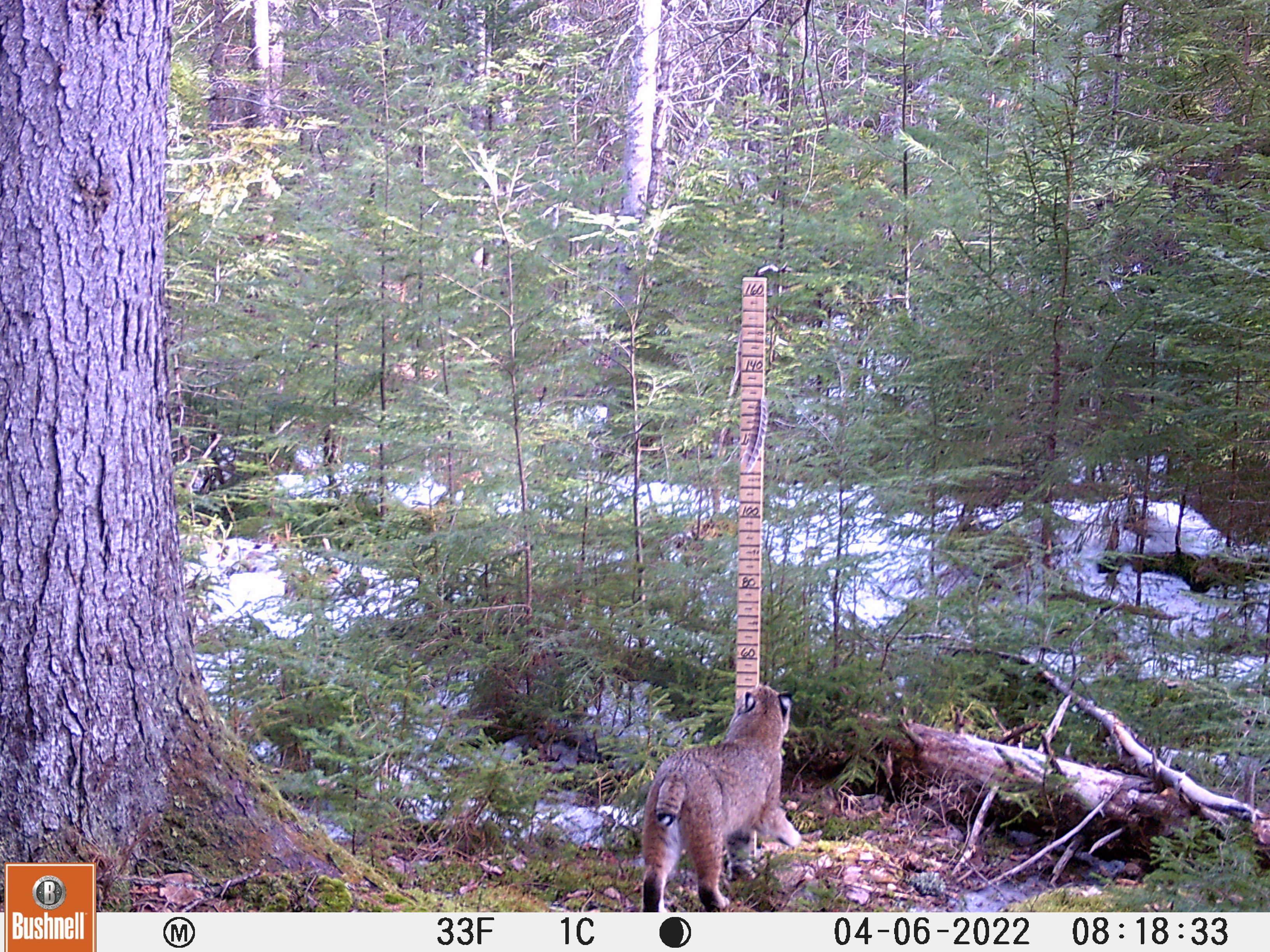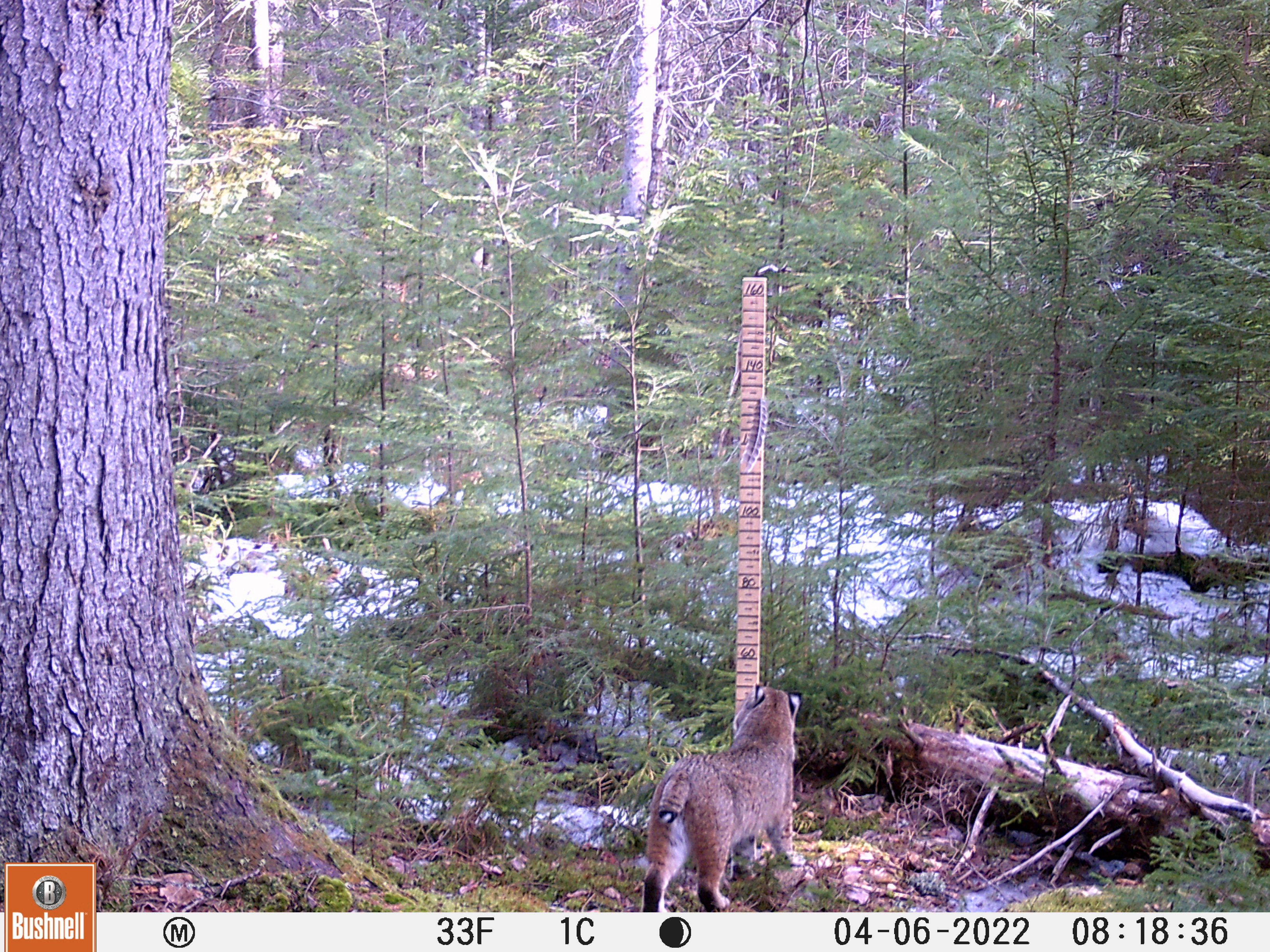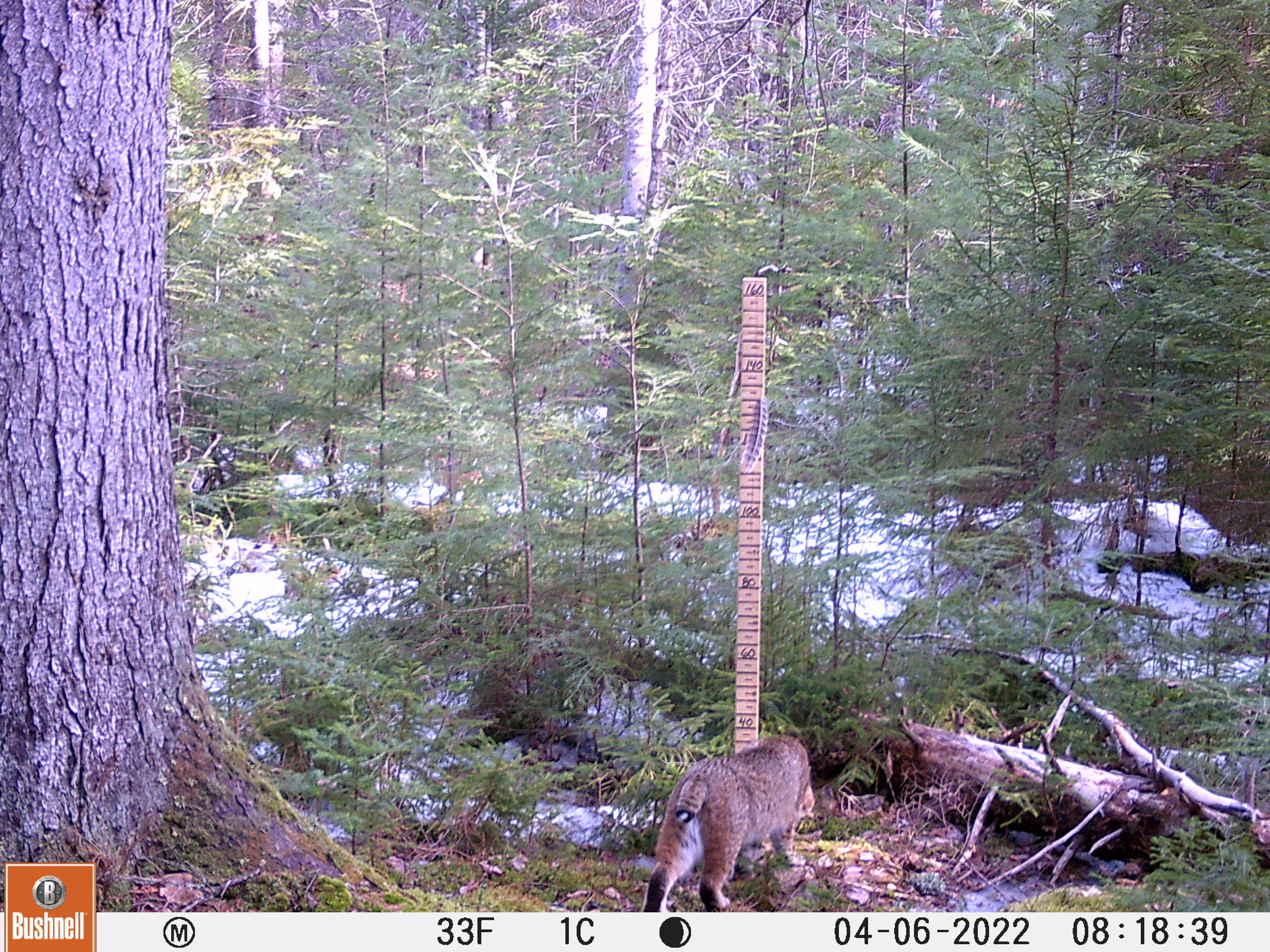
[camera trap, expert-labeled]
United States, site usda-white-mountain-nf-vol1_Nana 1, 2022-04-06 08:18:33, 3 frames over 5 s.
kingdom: Animalia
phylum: Chordata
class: Mammalia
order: Carnivora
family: Felidae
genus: Lynx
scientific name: Lynx rufus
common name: bobcat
Bobcat (Lynx rufus).